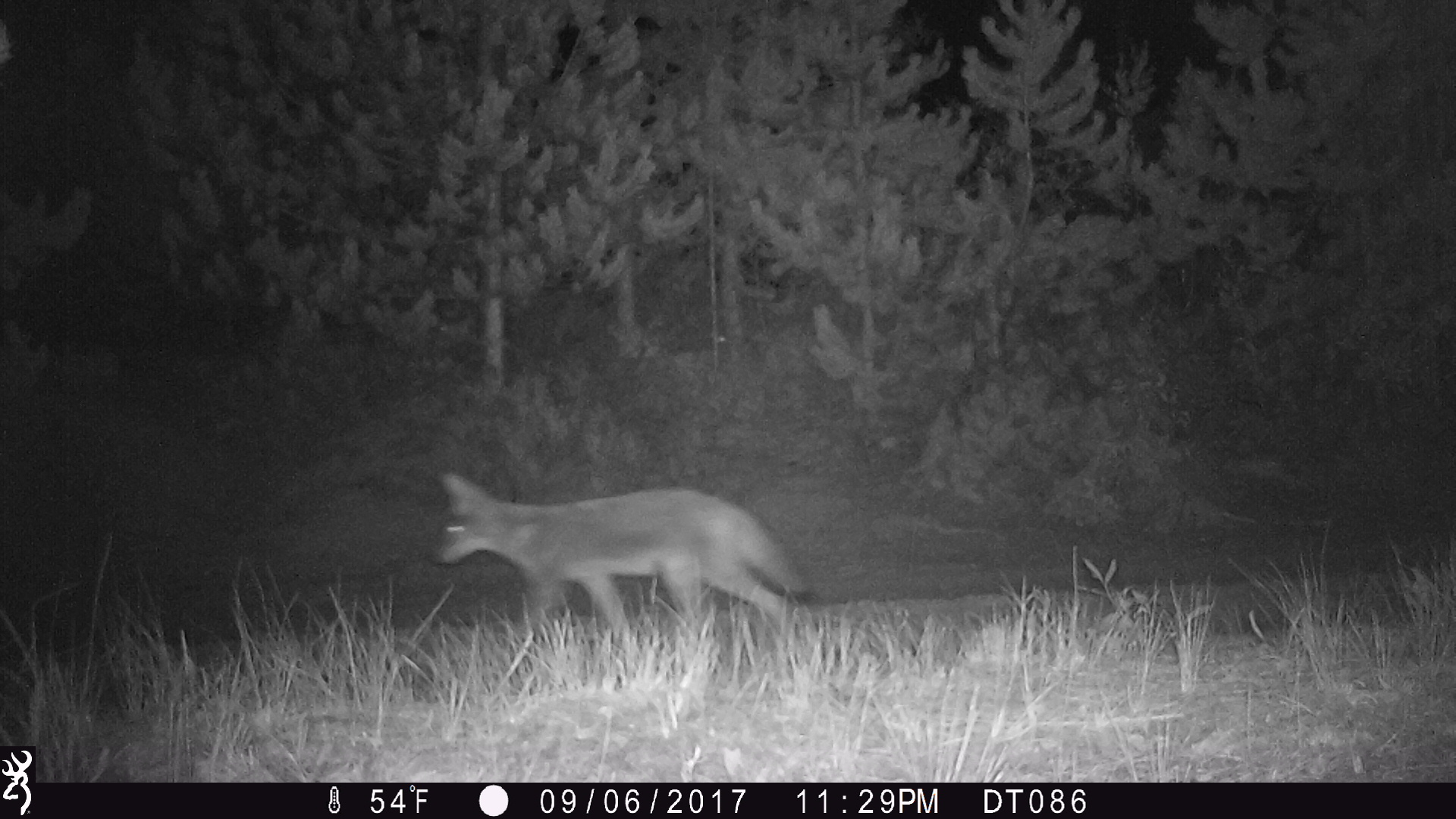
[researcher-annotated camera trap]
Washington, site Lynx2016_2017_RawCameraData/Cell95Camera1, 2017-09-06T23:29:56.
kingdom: Animalia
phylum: Chordata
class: Mammalia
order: Carnivora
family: Canidae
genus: Canis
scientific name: Canis latrans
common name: coyote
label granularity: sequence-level